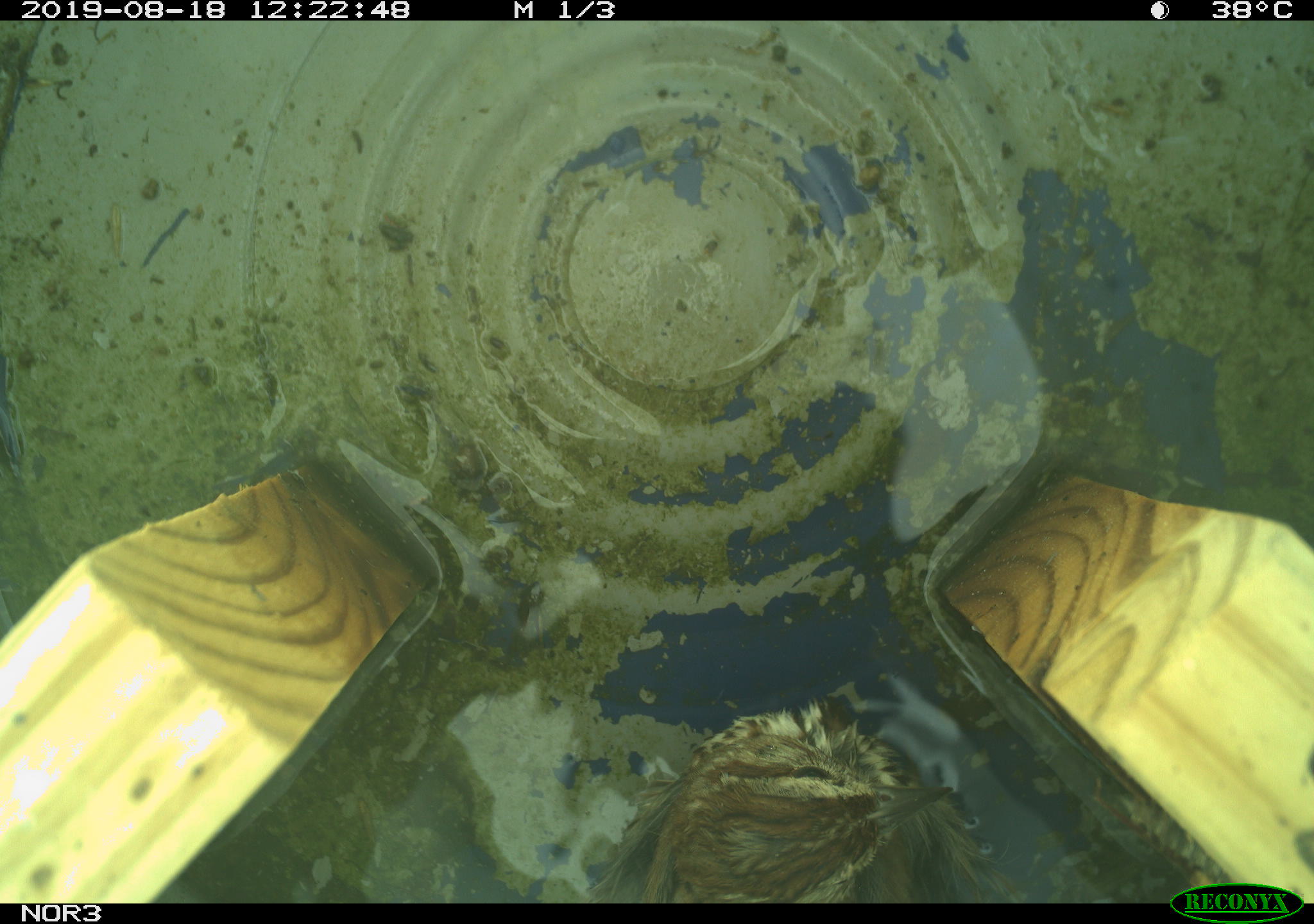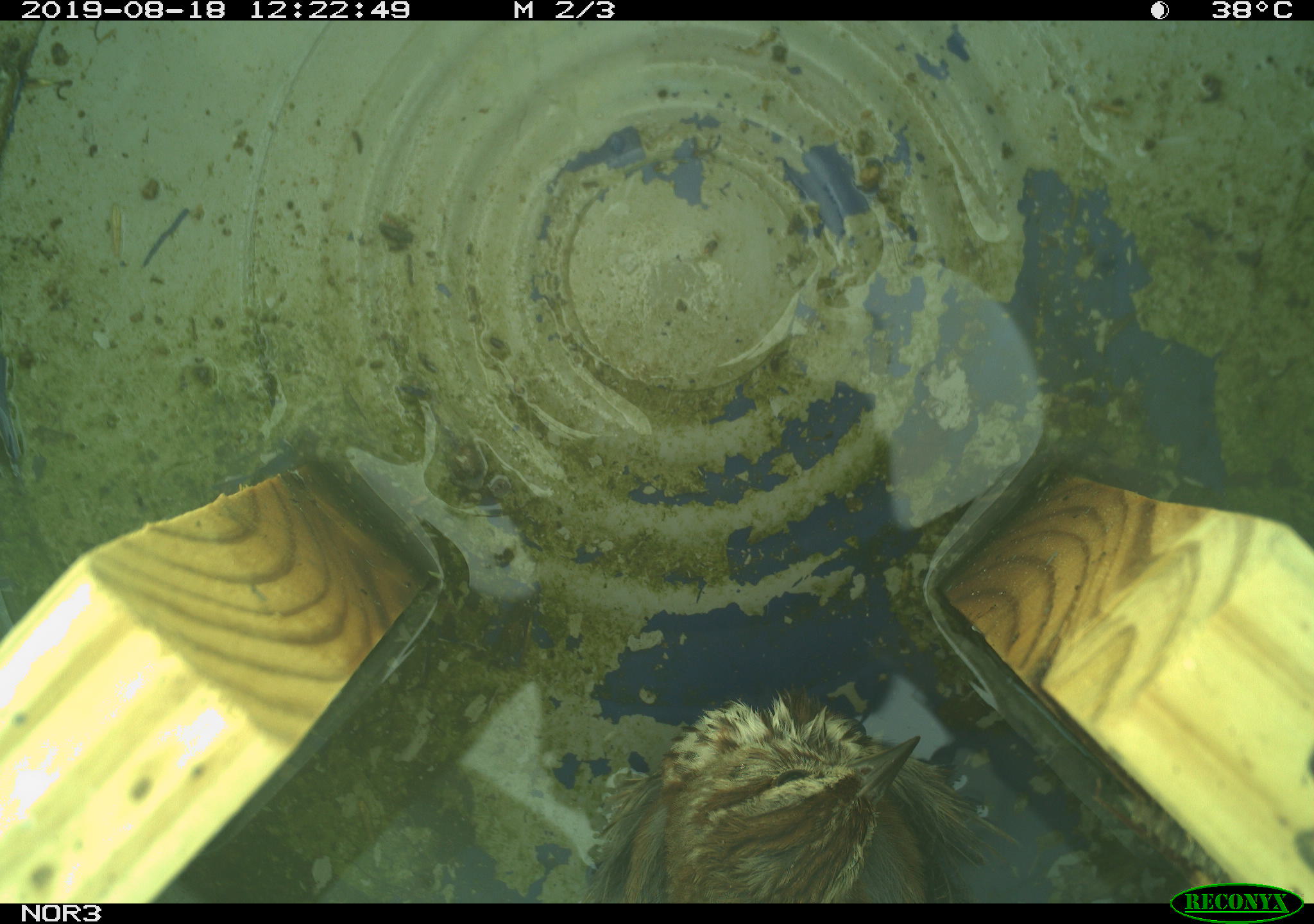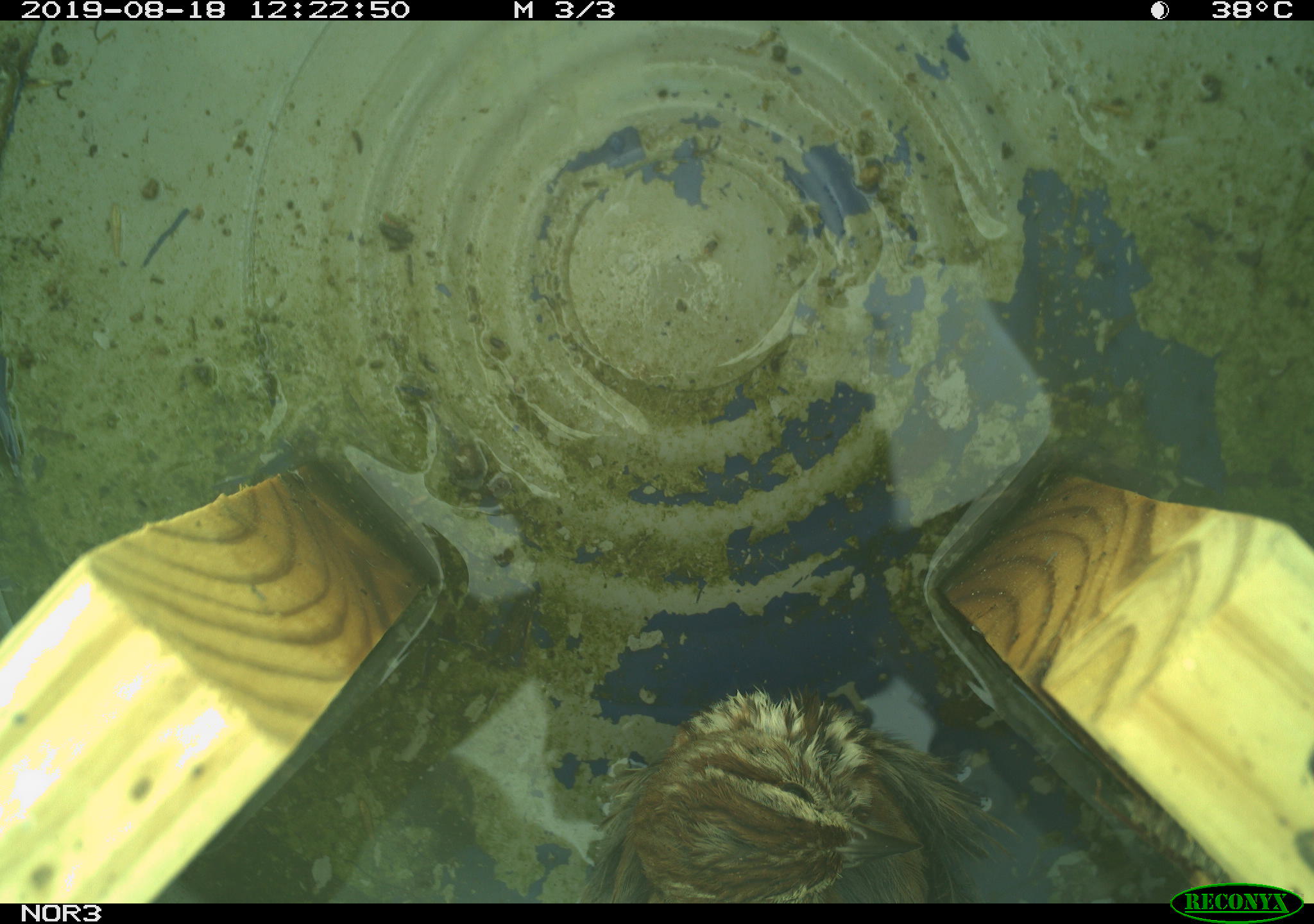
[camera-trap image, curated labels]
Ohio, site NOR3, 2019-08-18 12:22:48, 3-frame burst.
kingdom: Animalia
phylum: Chordata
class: Aves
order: Passeriformes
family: Passerellidae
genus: Melospiza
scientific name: Melospiza melodia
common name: song sparrow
Song sparrow (Melospiza melodia).